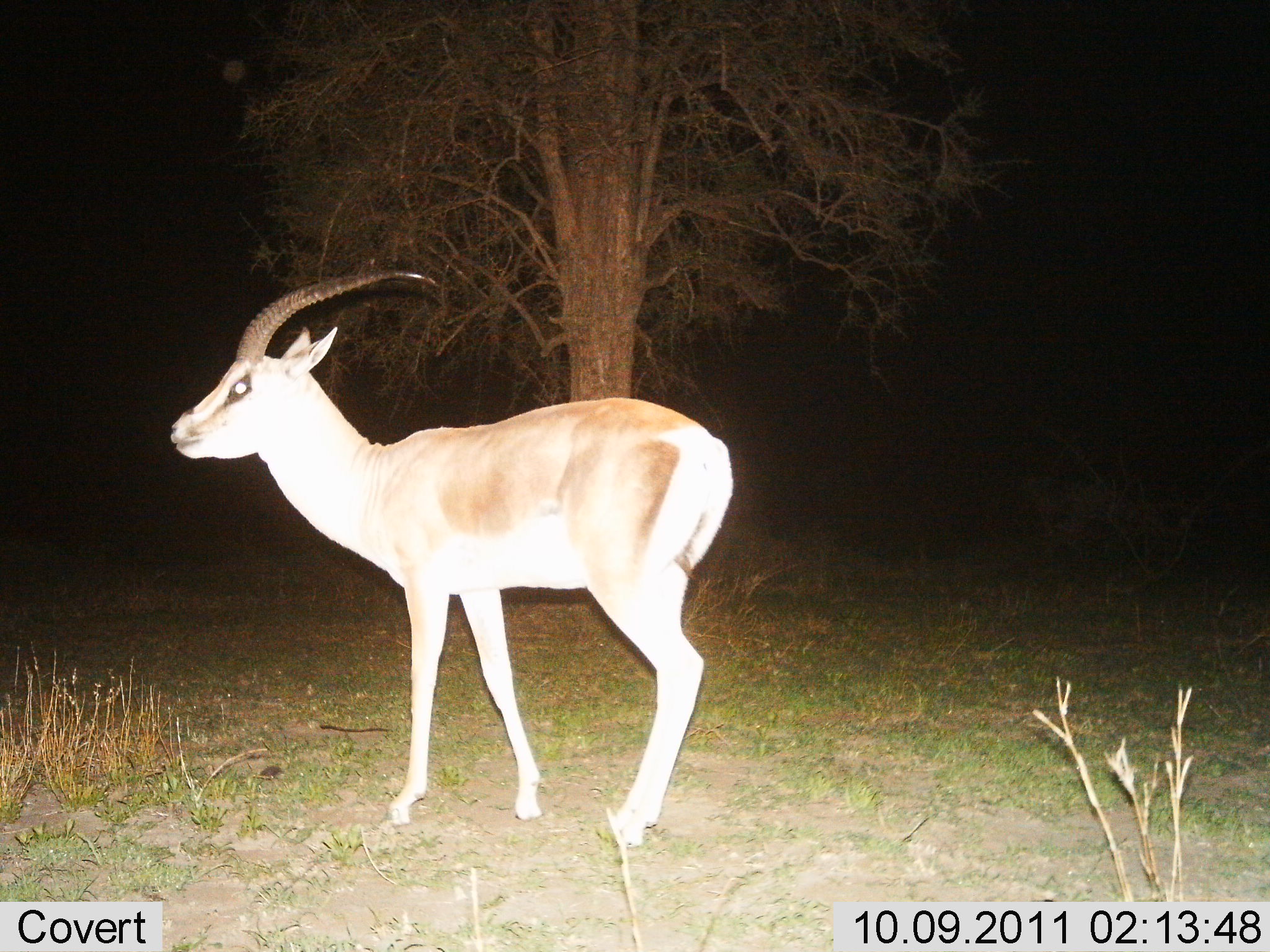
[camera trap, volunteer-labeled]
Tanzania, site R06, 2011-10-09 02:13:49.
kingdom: Animalia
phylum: Chordata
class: Mammalia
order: Artiodactyla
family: Bovidae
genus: Nanger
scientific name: Nanger granti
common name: grant's gazelle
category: gazellegrants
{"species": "gazellegrants (grant's gazelle) (Nanger granti)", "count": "1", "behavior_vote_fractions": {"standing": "94%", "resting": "0%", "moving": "6%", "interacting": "0%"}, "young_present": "0%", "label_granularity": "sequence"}